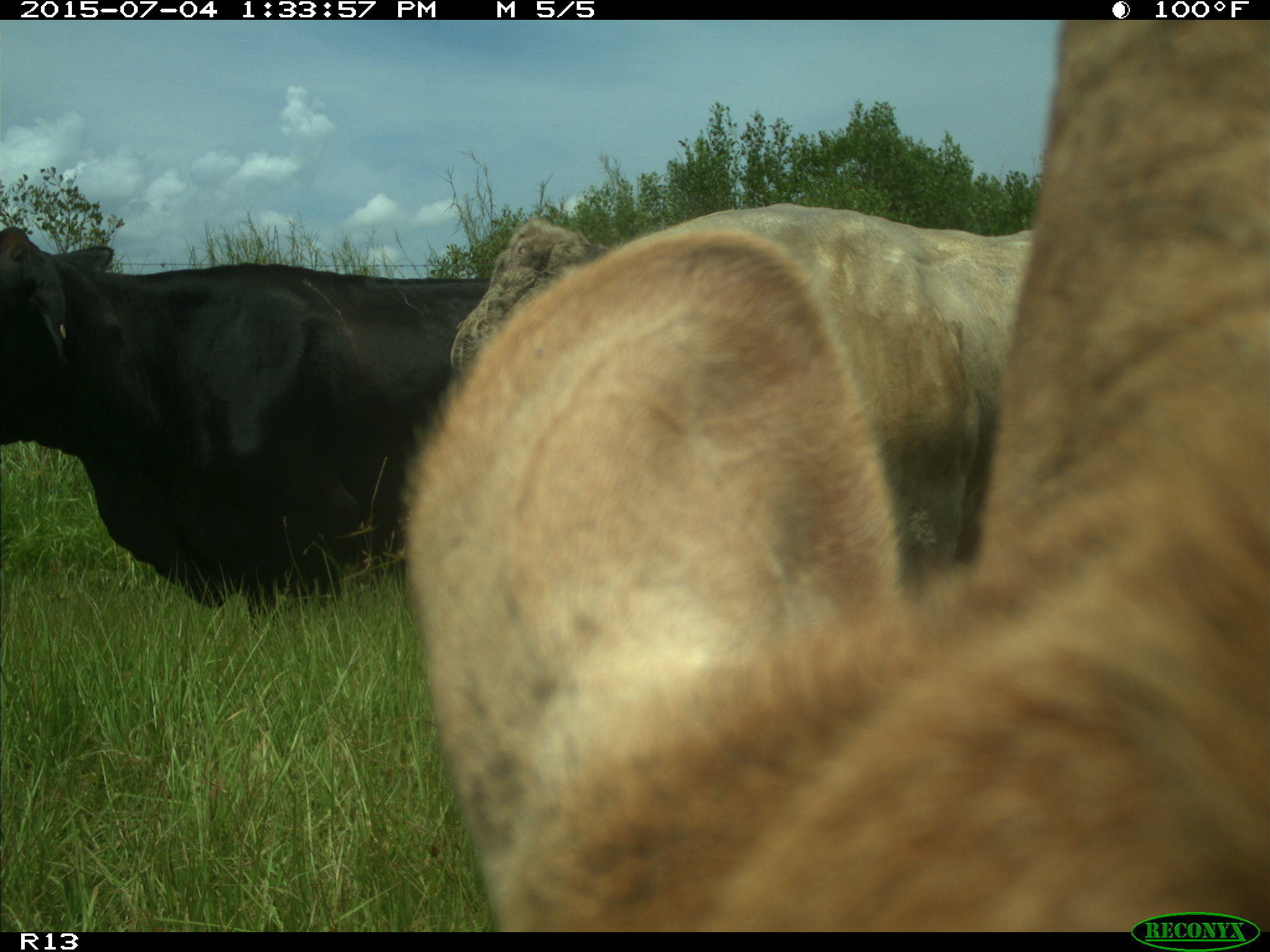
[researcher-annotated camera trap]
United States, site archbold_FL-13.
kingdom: Animalia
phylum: Chordata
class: Mammalia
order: Artiodactyla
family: Bovidae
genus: Bos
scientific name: Bos taurus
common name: domestic cow